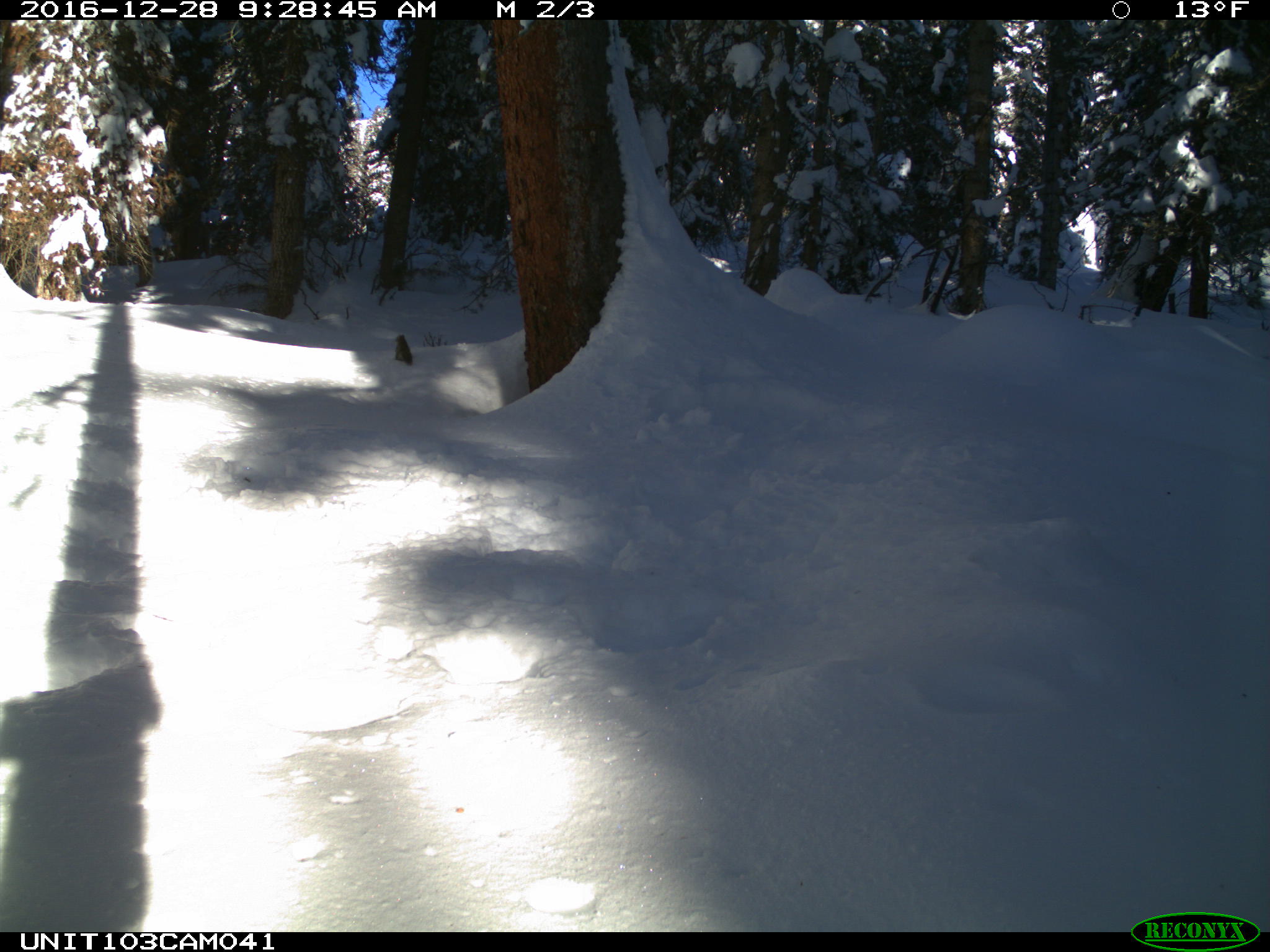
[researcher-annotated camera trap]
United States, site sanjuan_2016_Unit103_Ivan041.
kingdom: Animalia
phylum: Chordata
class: Mammalia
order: Rodentia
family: Sciuridae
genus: Tamiasciurus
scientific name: Tamiasciurus hudsonicus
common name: american red squirrel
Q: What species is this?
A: Tamiasciurus hudsonicus (american red squirrel).